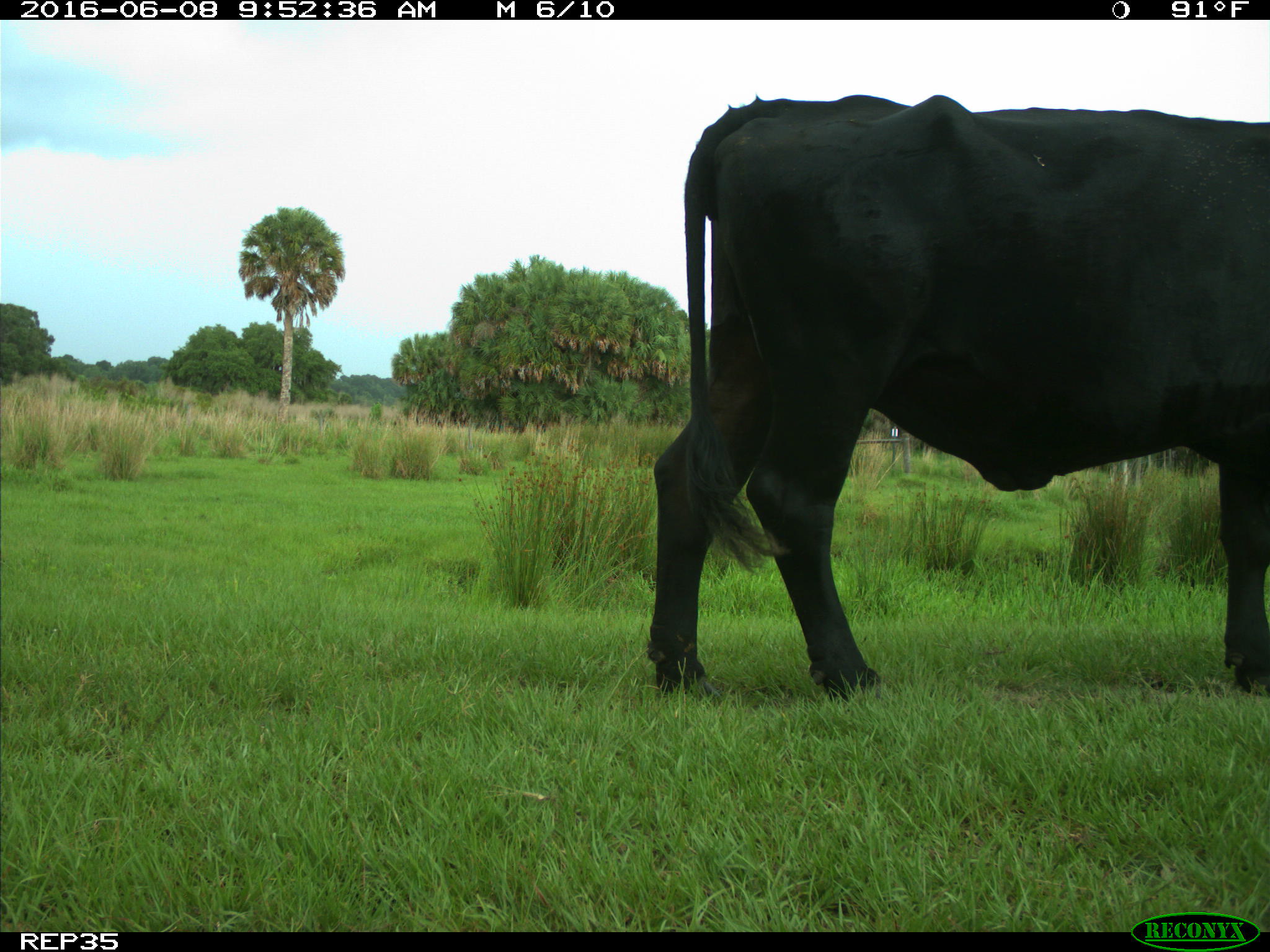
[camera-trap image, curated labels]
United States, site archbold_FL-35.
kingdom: Animalia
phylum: Chordata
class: Mammalia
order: Artiodactyla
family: Bovidae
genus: Bos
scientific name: Bos taurus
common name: domestic cow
Bos taurus (domestic cow).